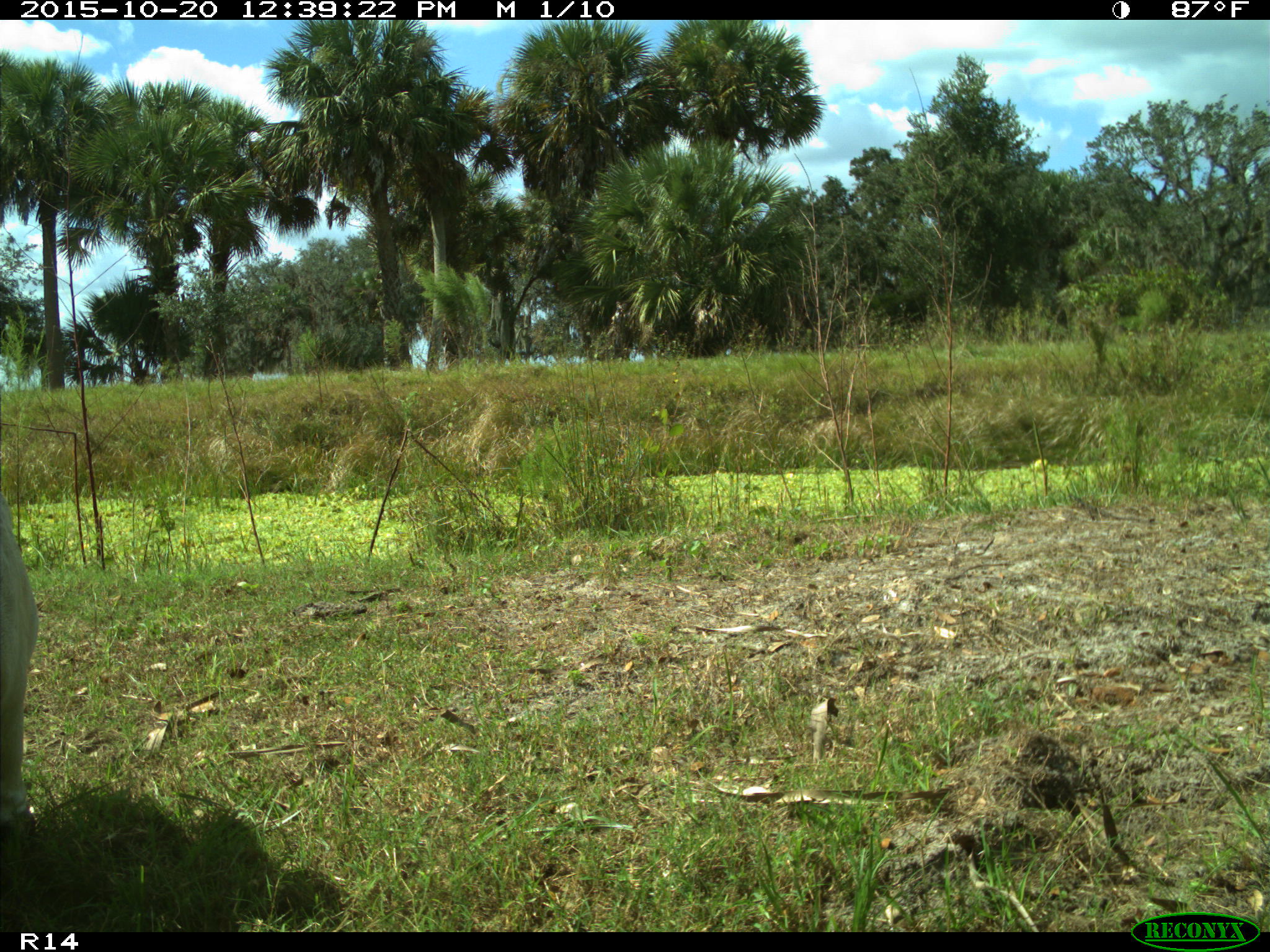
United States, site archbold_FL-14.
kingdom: Animalia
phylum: Chordata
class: Mammalia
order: Artiodactyla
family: Bovidae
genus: Bos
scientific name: Bos taurus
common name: domestic cow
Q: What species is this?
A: Bos taurus (domestic cow).